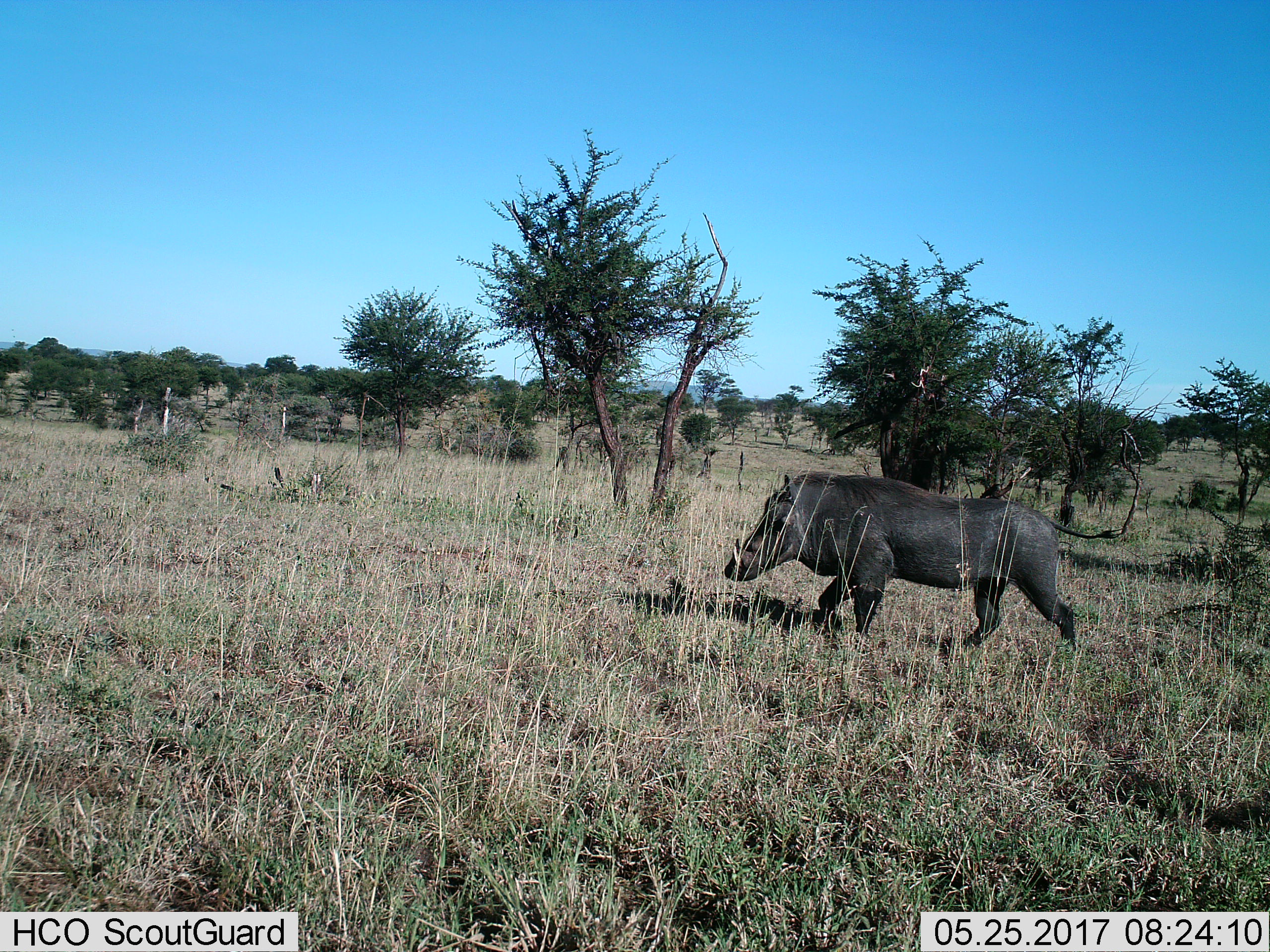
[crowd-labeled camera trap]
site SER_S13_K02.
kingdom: Animalia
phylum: Chordata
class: Mammalia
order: Artiodactyla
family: Suidae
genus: Phacochoerus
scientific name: Phacochoerus africanus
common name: warthog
Warthog (Phacochoerus africanus), count 1. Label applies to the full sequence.